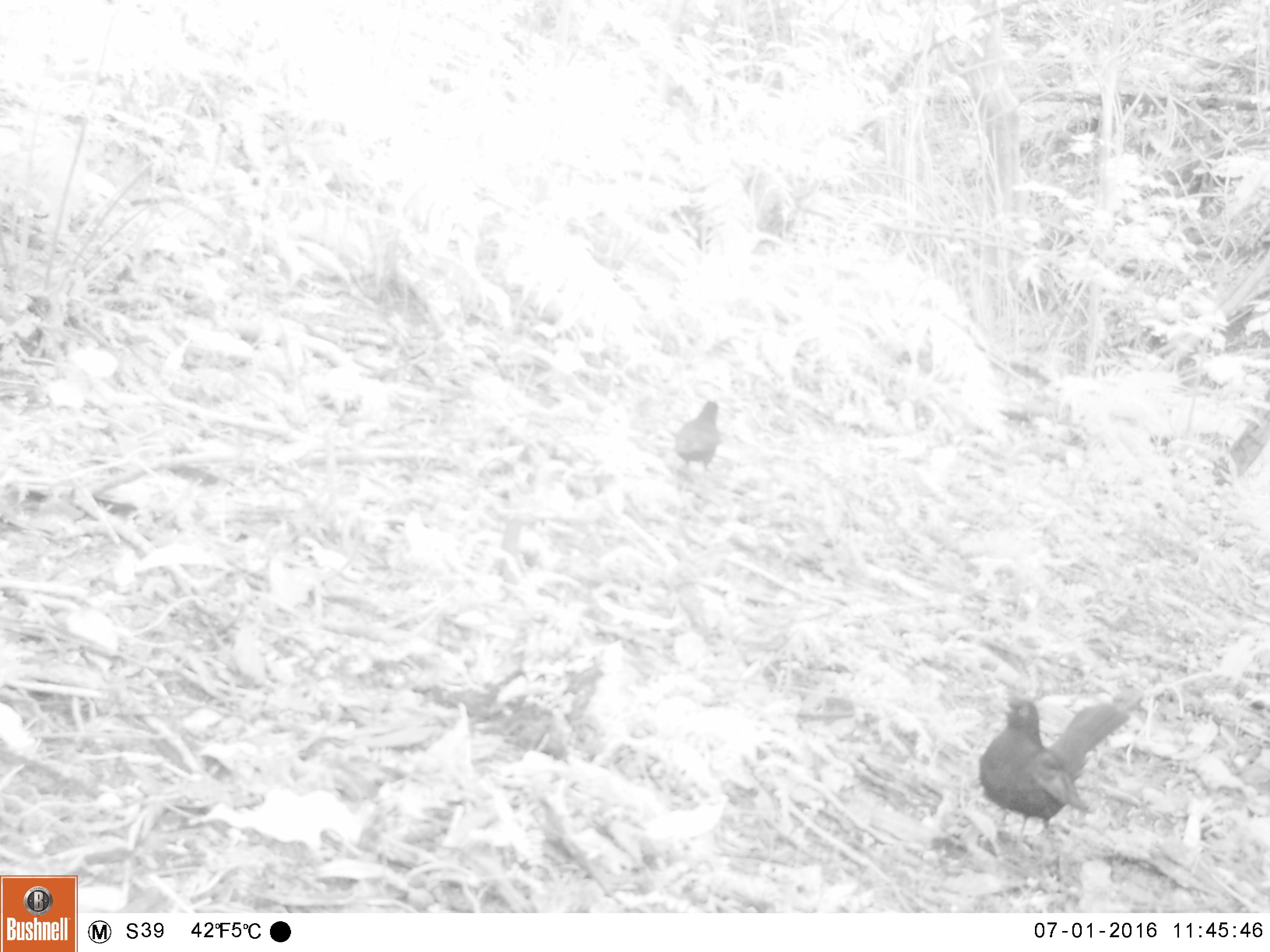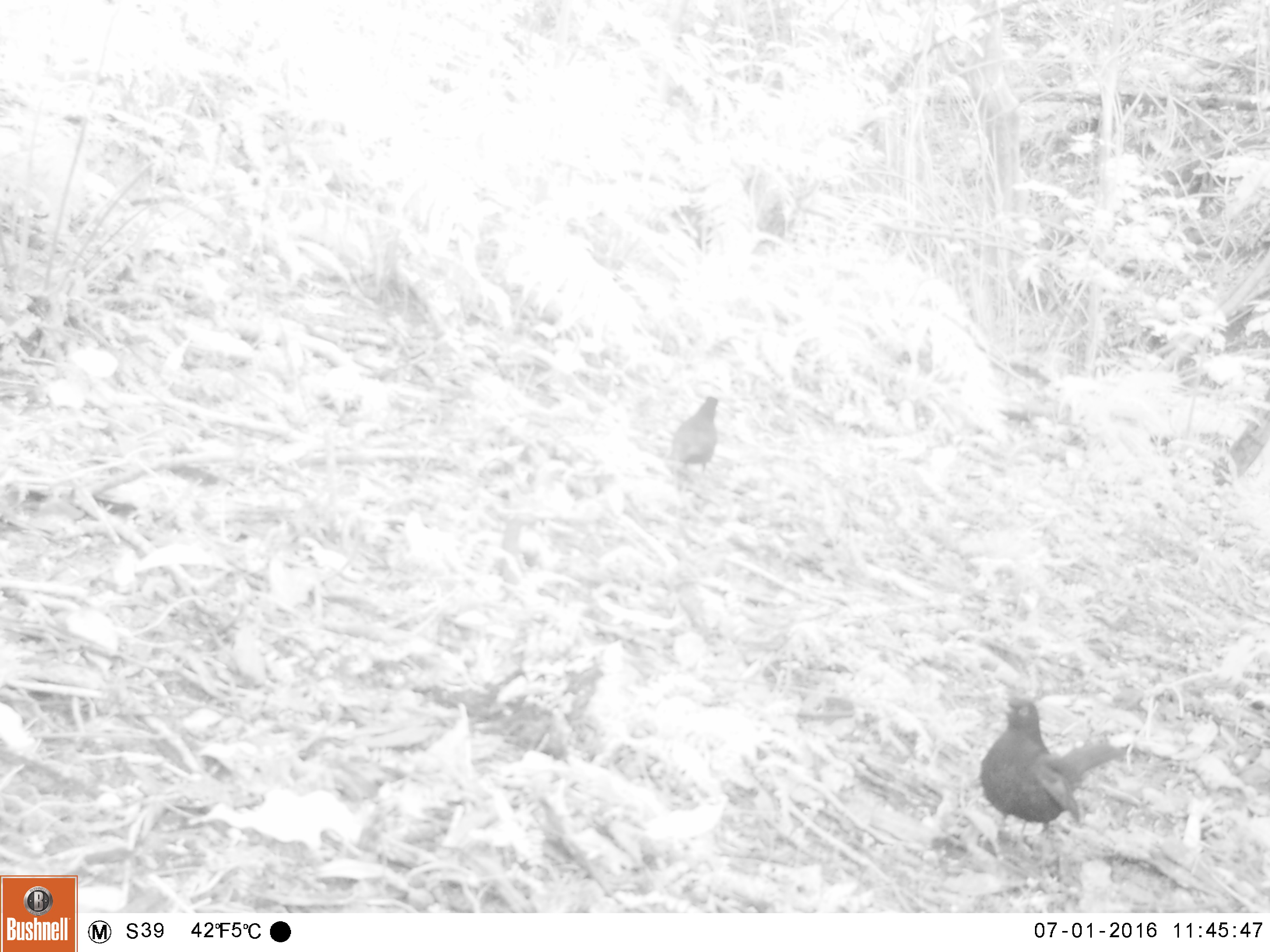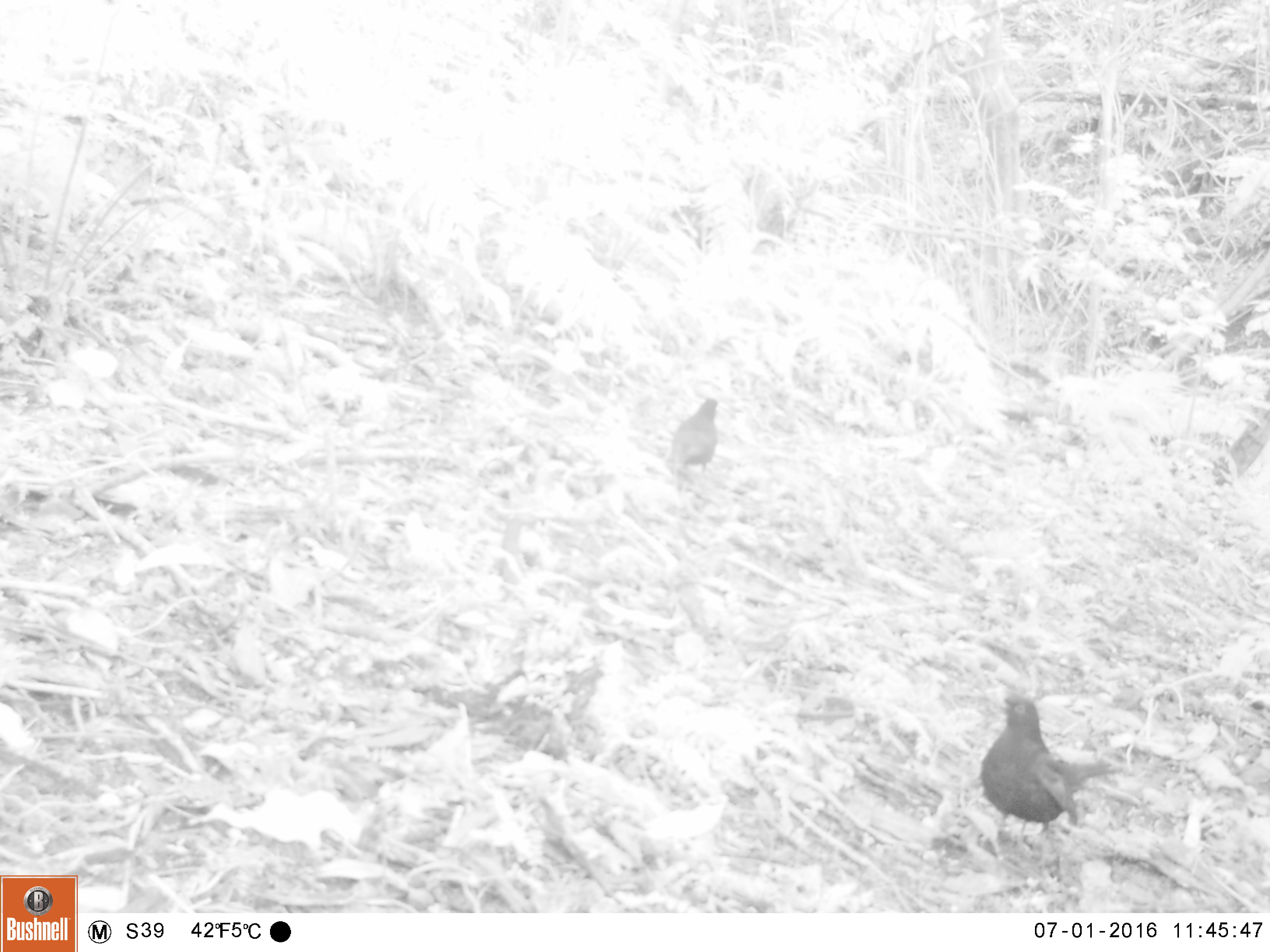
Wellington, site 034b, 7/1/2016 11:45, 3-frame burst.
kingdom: Animalia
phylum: Chordata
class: Aves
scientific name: Aves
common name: bird